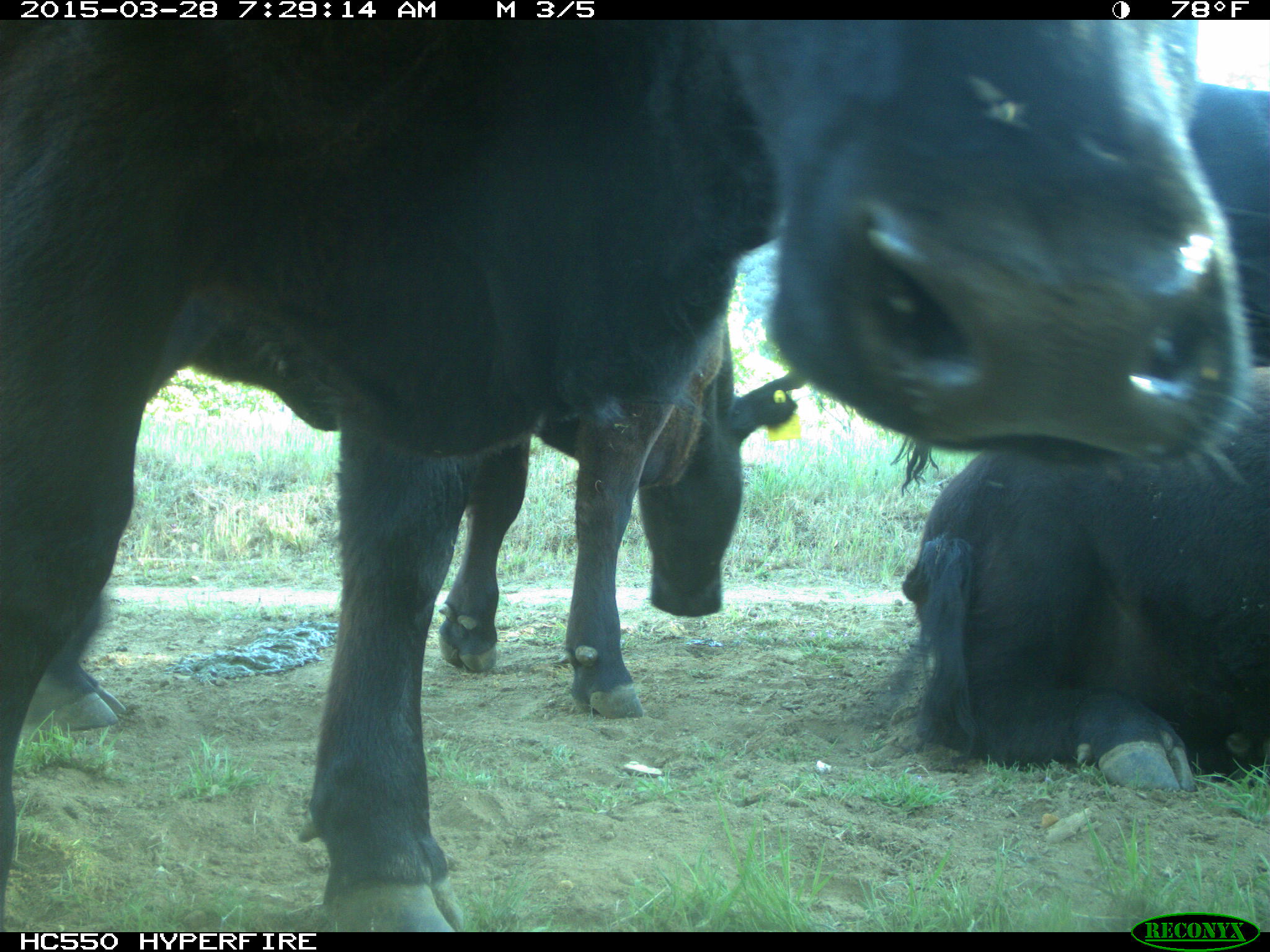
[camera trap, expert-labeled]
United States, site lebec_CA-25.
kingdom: Animalia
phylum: Chordata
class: Mammalia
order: Artiodactyla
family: Bovidae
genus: Bos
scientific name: Bos taurus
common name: domestic cow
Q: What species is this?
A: Bos taurus (domestic cow).